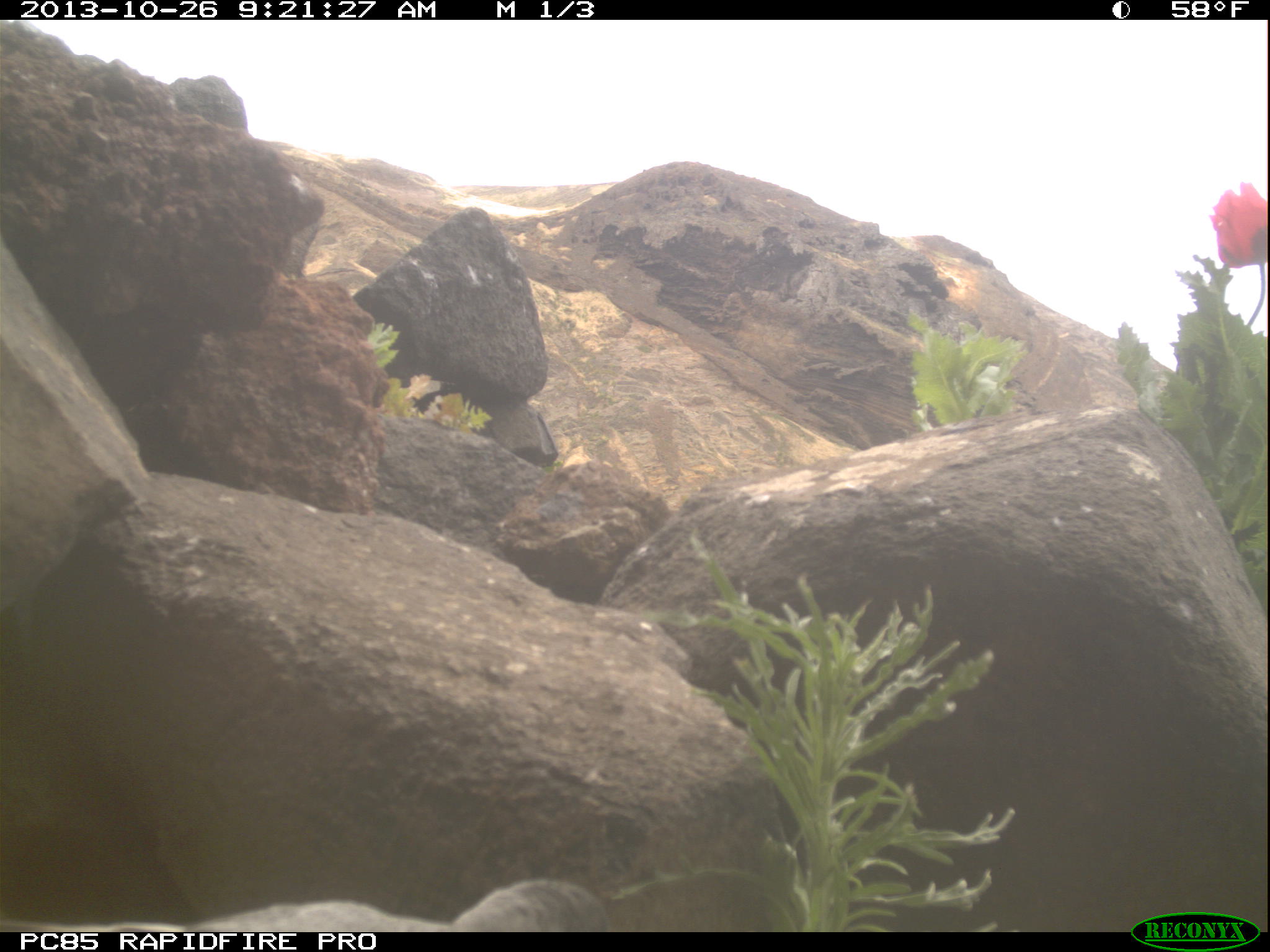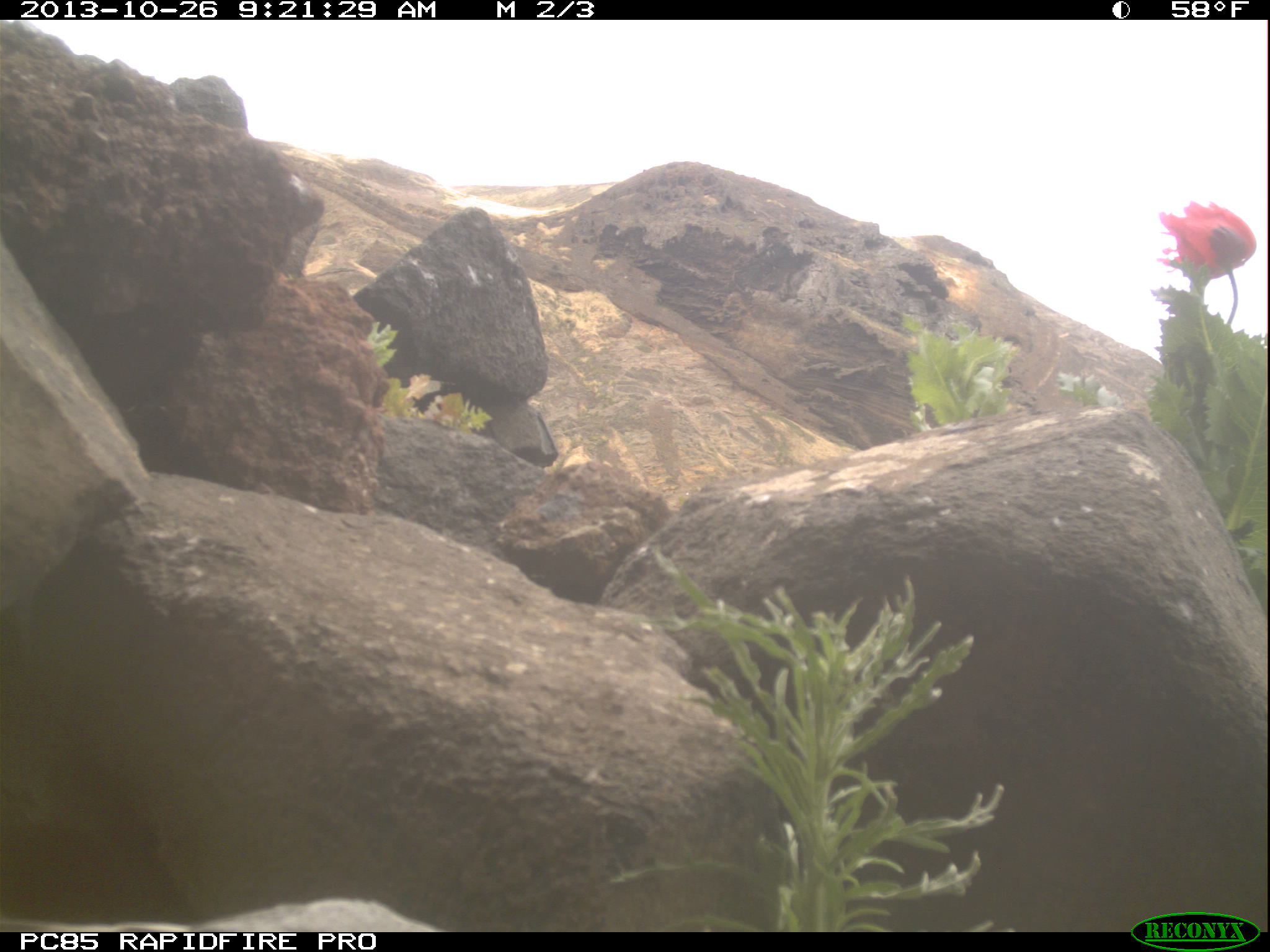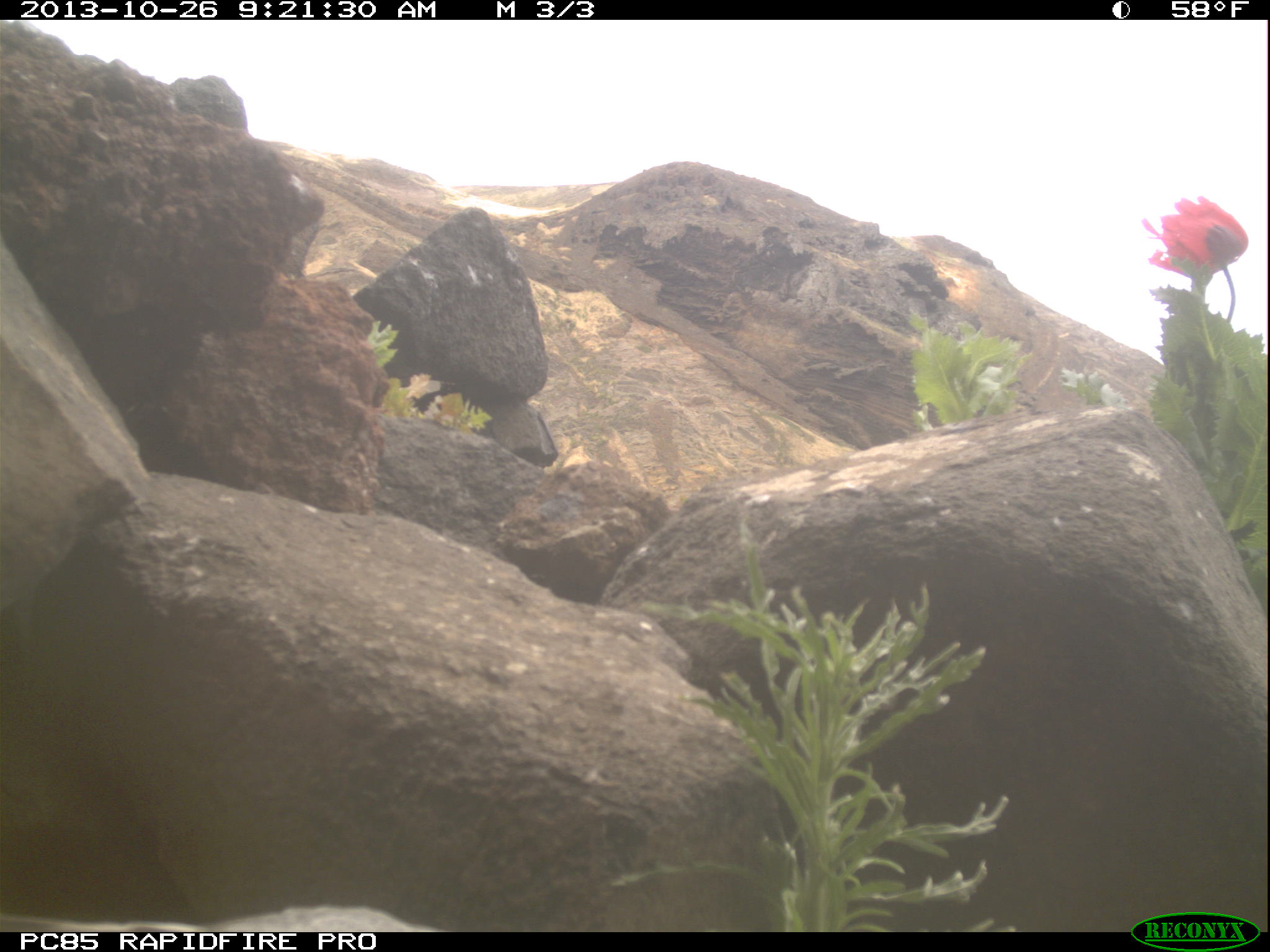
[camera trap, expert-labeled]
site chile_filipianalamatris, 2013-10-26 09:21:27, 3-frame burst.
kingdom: Animalia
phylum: Chordata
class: Aves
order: Procellariiformes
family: Procellariidae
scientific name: Procellariidae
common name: petrel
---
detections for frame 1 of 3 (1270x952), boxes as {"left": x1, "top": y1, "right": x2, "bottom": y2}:
petrel: {"left": 0, "top": 874, "right": 602, "bottom": 930}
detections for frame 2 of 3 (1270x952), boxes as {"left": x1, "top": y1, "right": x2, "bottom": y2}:
petrel: {"left": 0, "top": 897, "right": 447, "bottom": 932}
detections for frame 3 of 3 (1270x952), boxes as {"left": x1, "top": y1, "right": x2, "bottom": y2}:
petrel: {"left": 0, "top": 906, "right": 440, "bottom": 931}